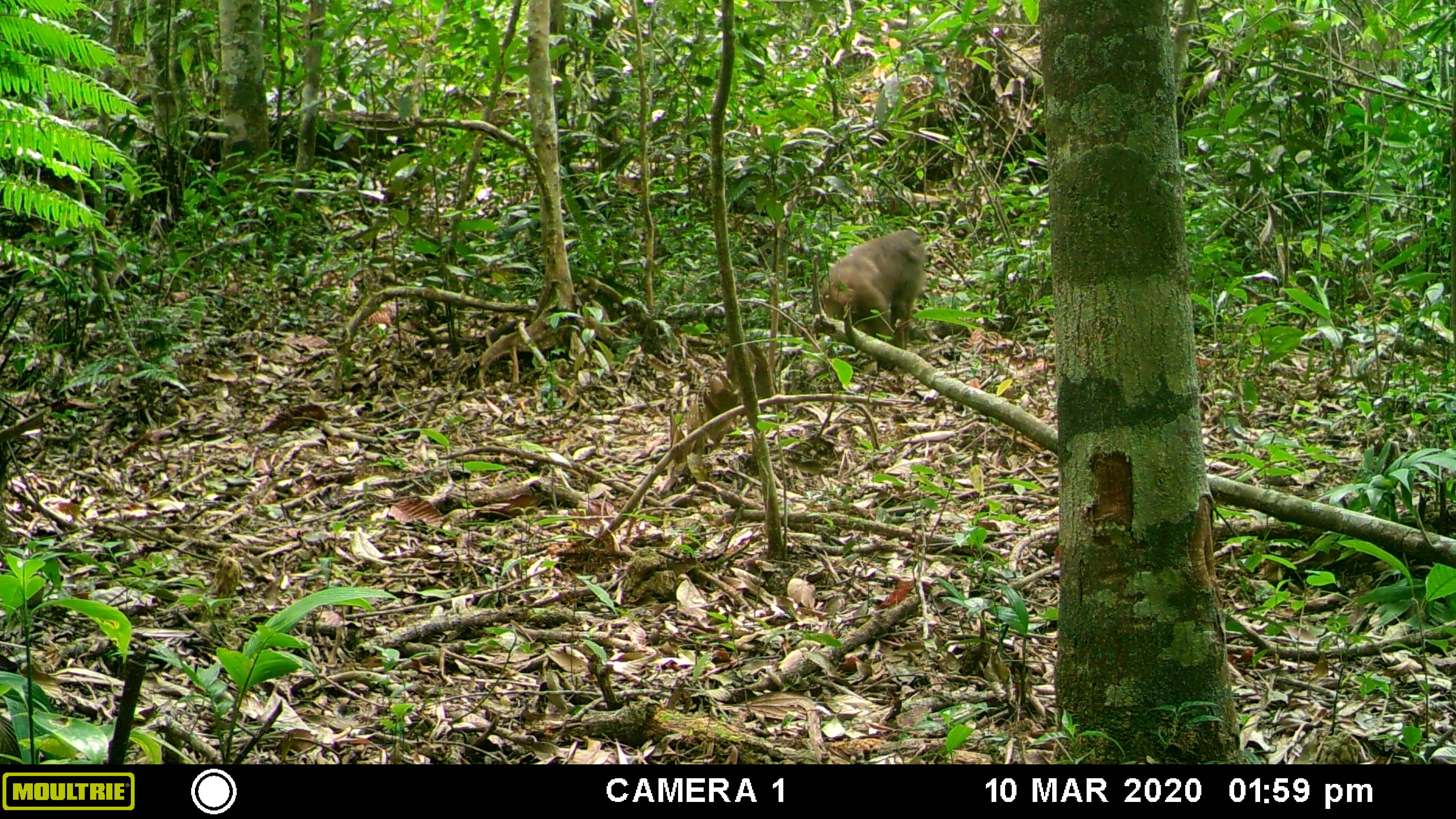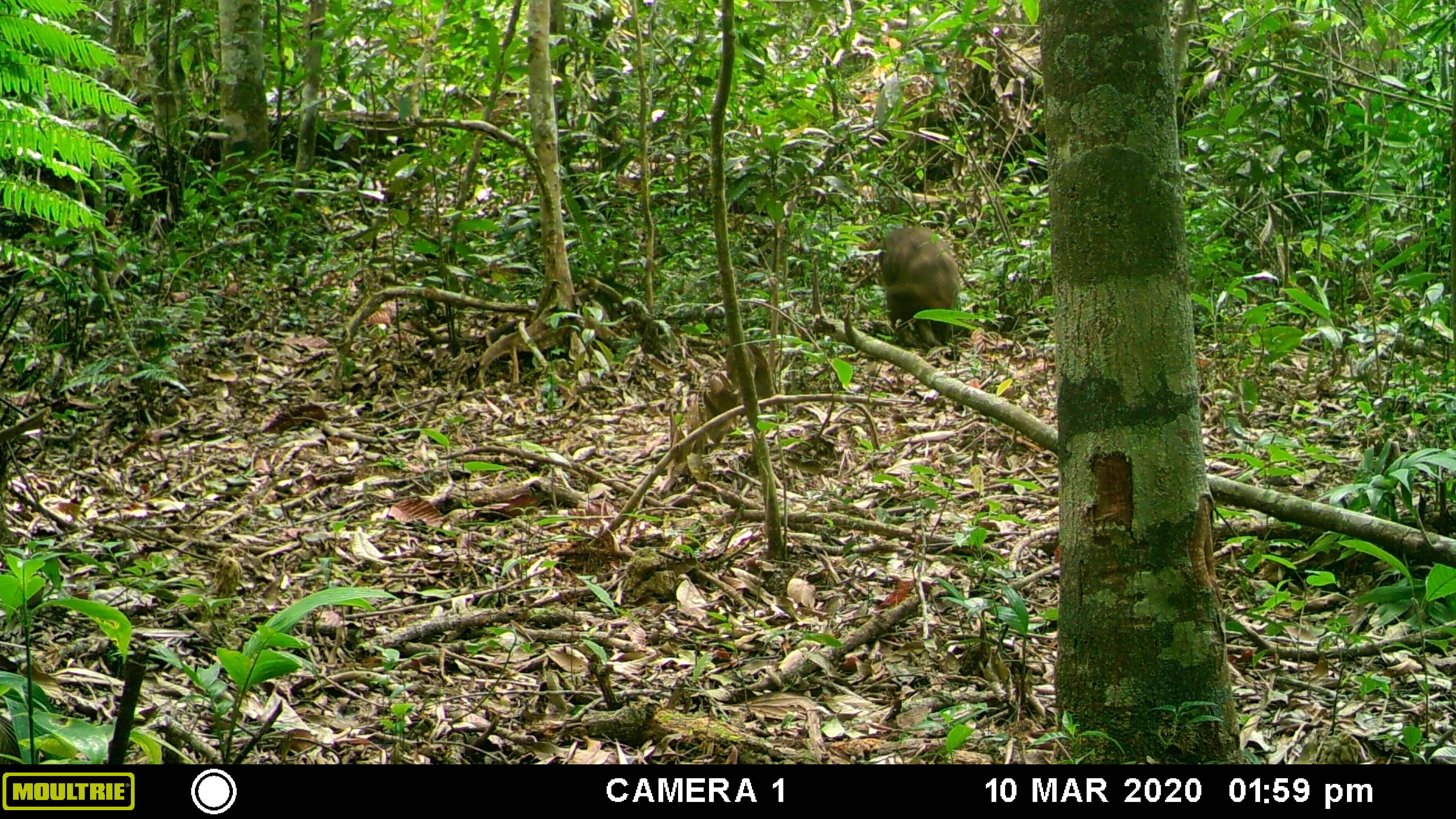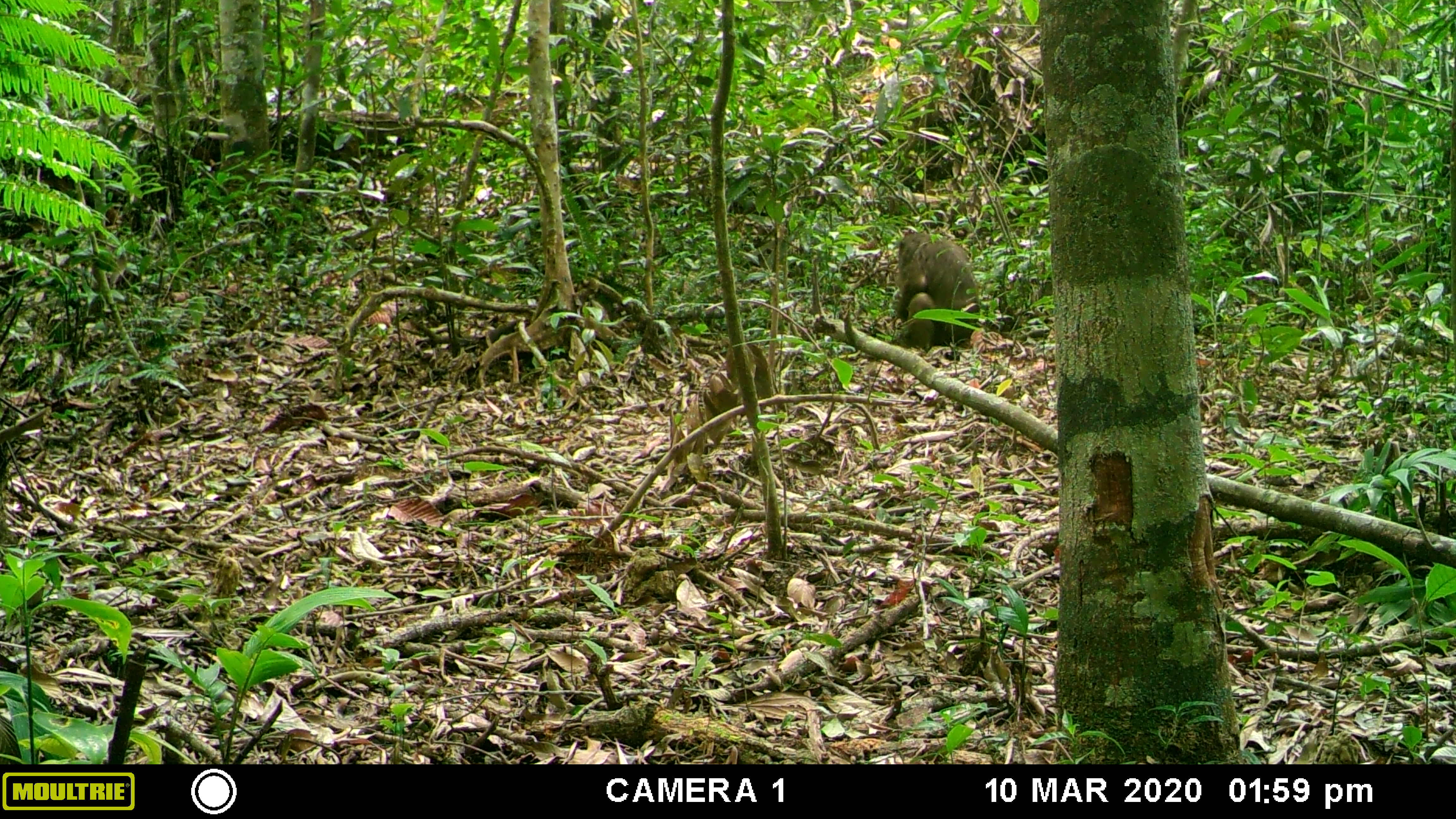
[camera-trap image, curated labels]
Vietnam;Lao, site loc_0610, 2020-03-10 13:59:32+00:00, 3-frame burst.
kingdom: Animalia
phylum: Chordata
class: Mammalia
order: Primates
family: Cercopithecidae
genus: Macaca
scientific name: Macaca arctoides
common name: stump-tailed macaque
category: stump tailed macaque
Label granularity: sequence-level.